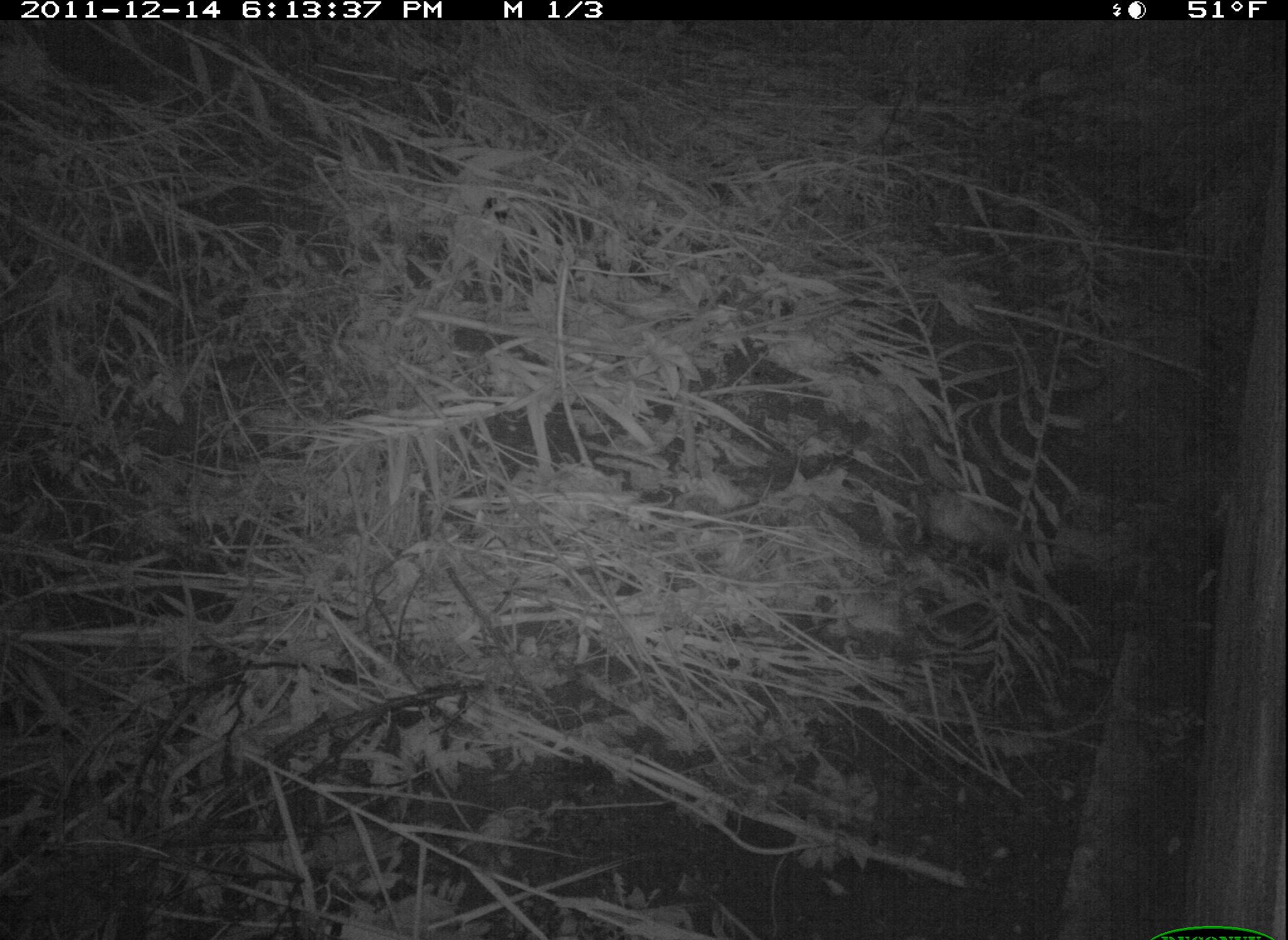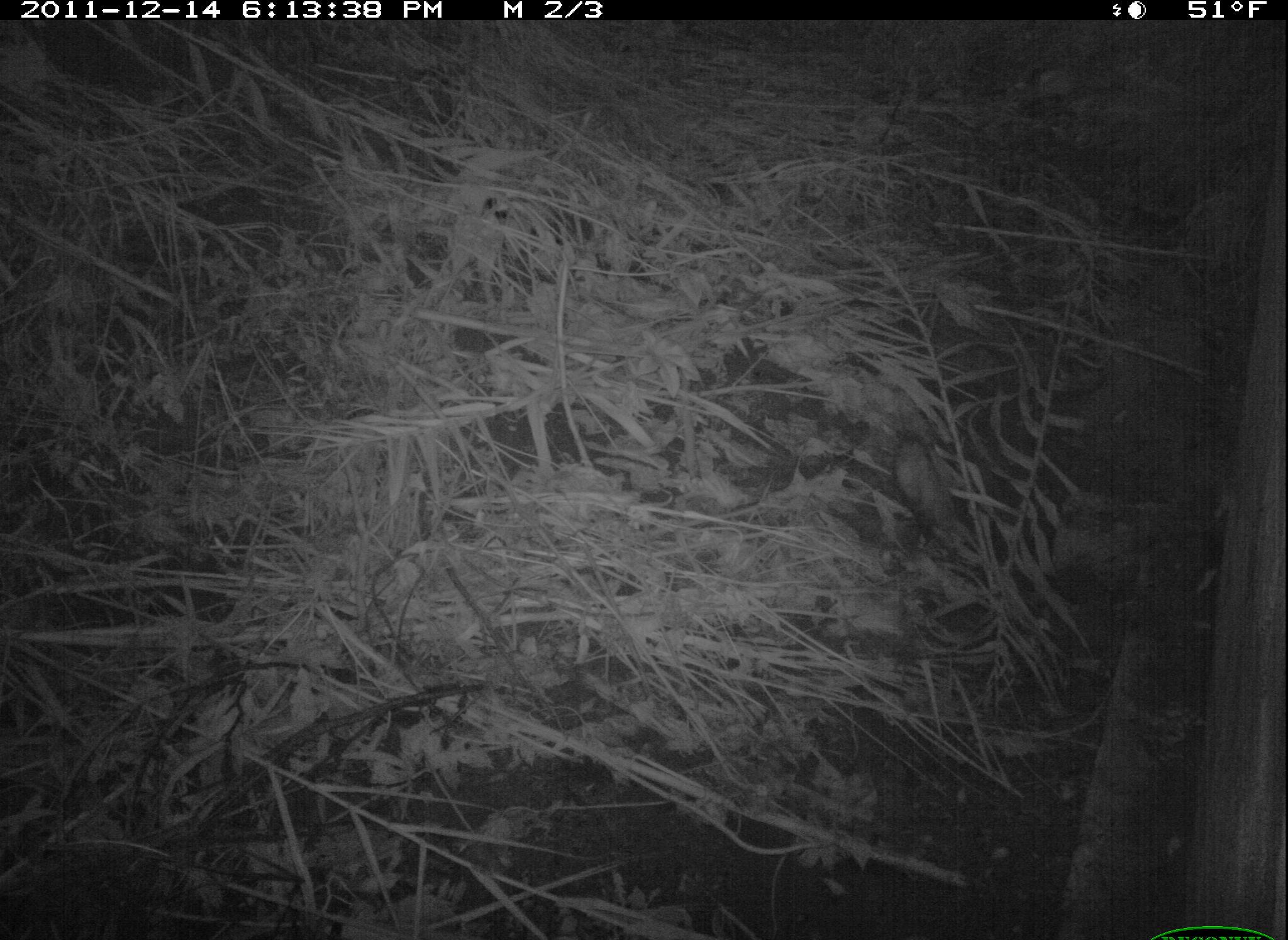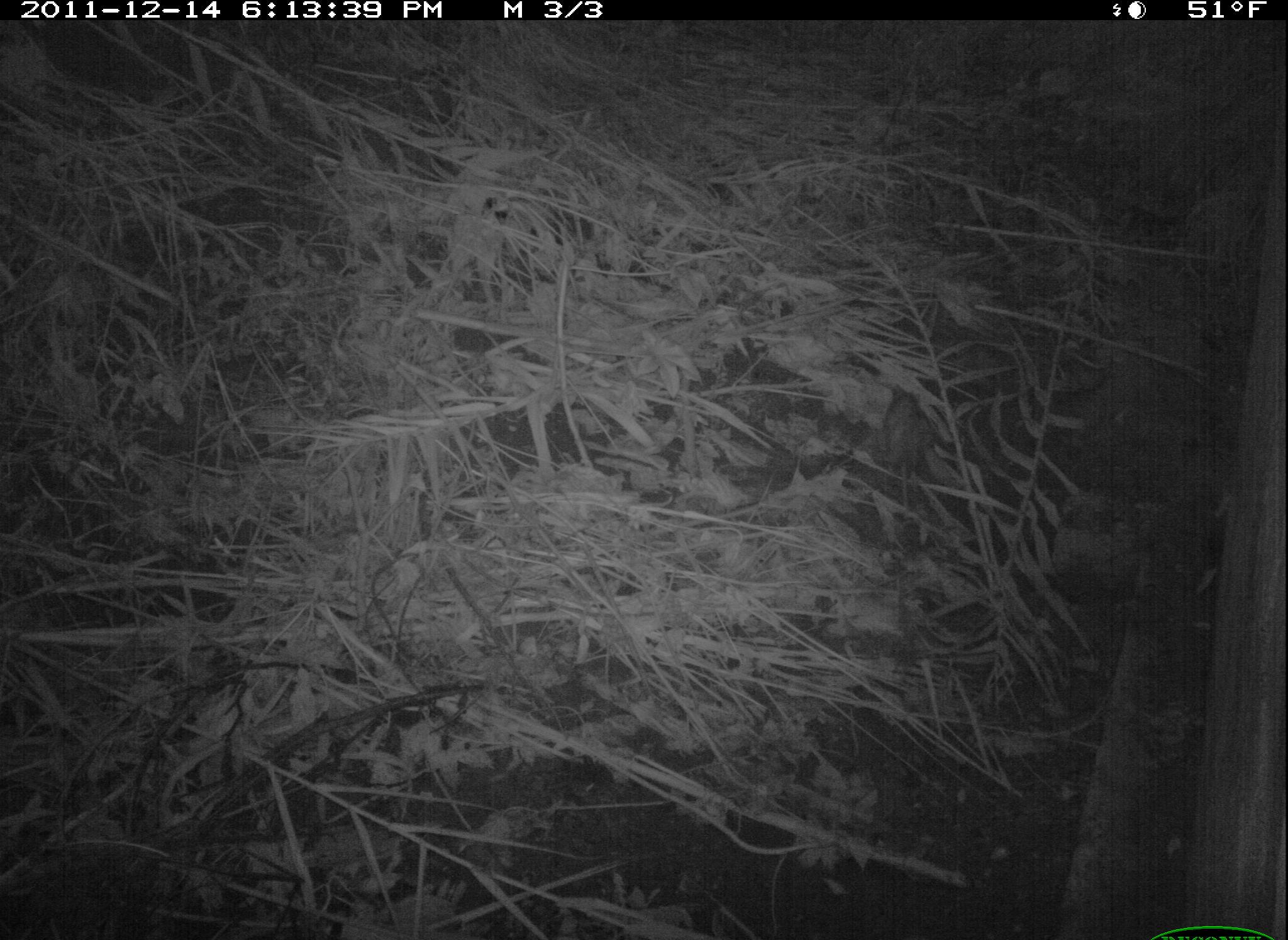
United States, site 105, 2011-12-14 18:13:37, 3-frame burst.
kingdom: Animalia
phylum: Chordata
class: Mammalia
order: Didelphimorphia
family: Didelphidae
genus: Didelphis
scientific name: Didelphis virginiana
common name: virginia opossum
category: opossum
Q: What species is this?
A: Opossum (virginia opossum) (Didelphis virginiana).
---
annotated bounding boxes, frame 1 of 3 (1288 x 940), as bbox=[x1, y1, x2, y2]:
opossum: bbox=[900, 479, 1075, 564]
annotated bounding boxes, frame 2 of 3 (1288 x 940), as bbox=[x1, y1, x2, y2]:
opossum: bbox=[871, 403, 984, 580]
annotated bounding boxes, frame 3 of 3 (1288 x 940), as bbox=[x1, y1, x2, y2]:
opossum: bbox=[836, 359, 976, 526]